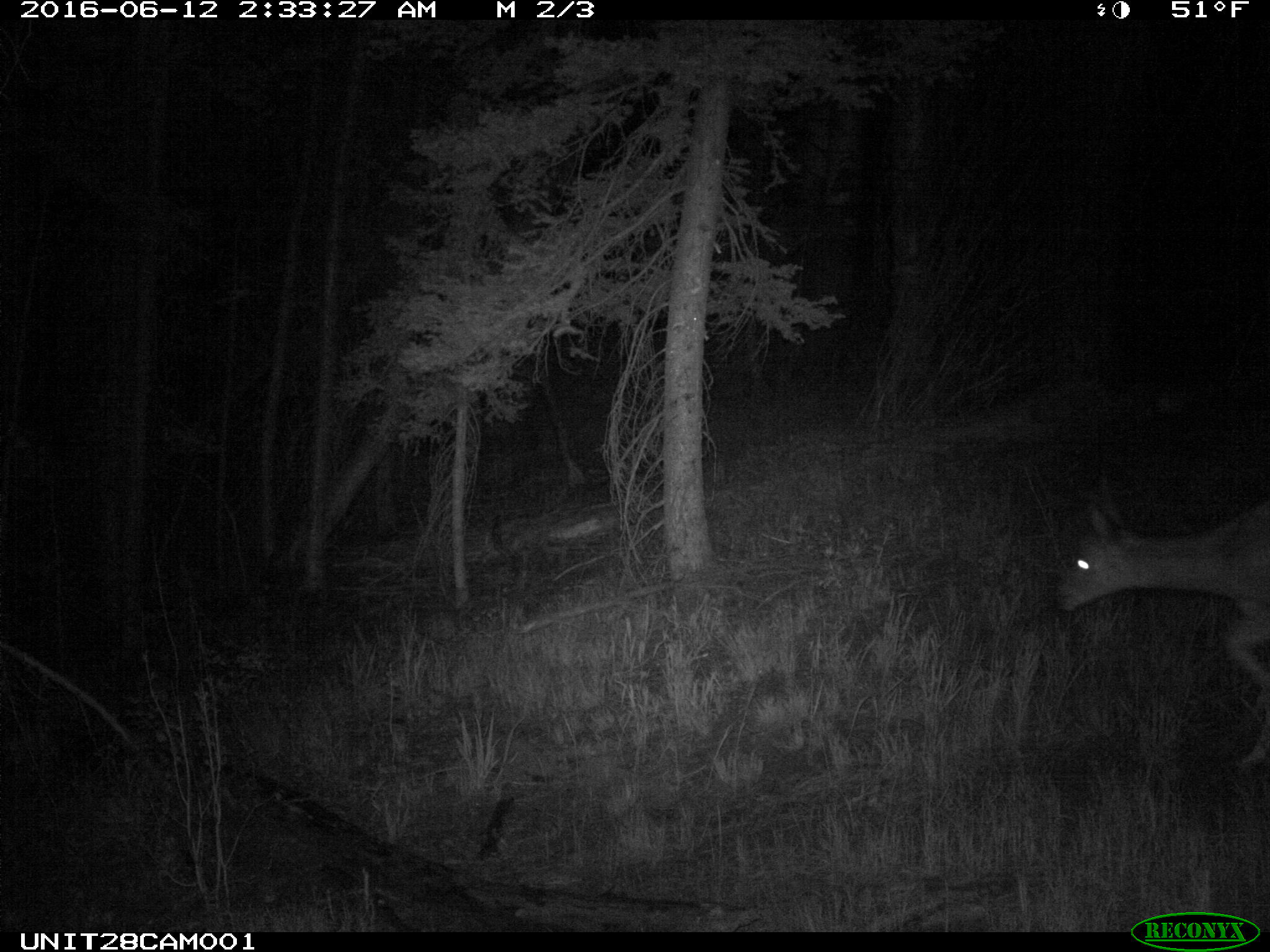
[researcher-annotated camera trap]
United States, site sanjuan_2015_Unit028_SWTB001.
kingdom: Animalia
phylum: Chordata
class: Mammalia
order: Artiodactyla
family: Cervidae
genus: Odocoileus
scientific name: Odocoileus hemionus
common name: mule deer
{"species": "Odocoileus hemionus (mule deer)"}